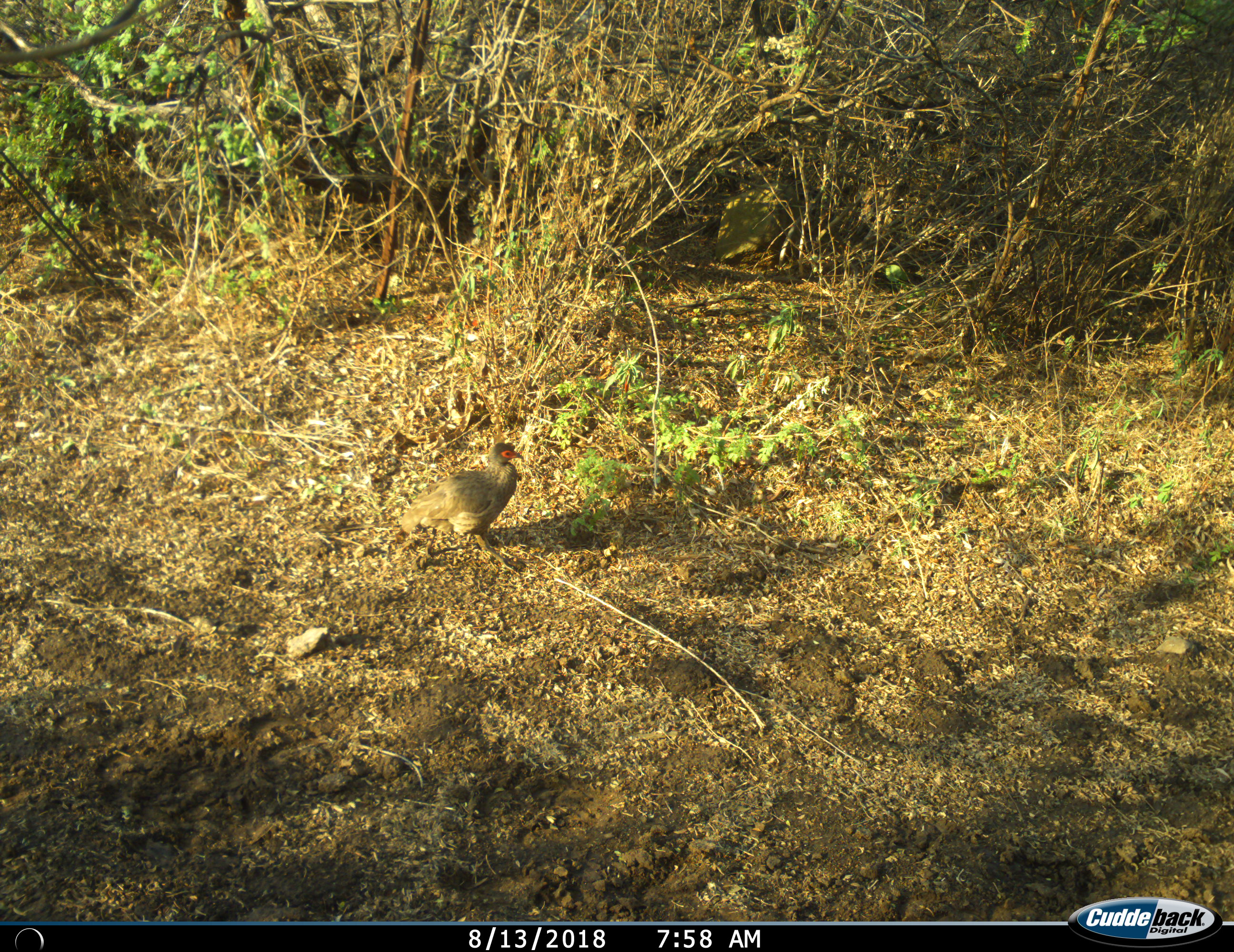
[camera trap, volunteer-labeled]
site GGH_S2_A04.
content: unidentified animal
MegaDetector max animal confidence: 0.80